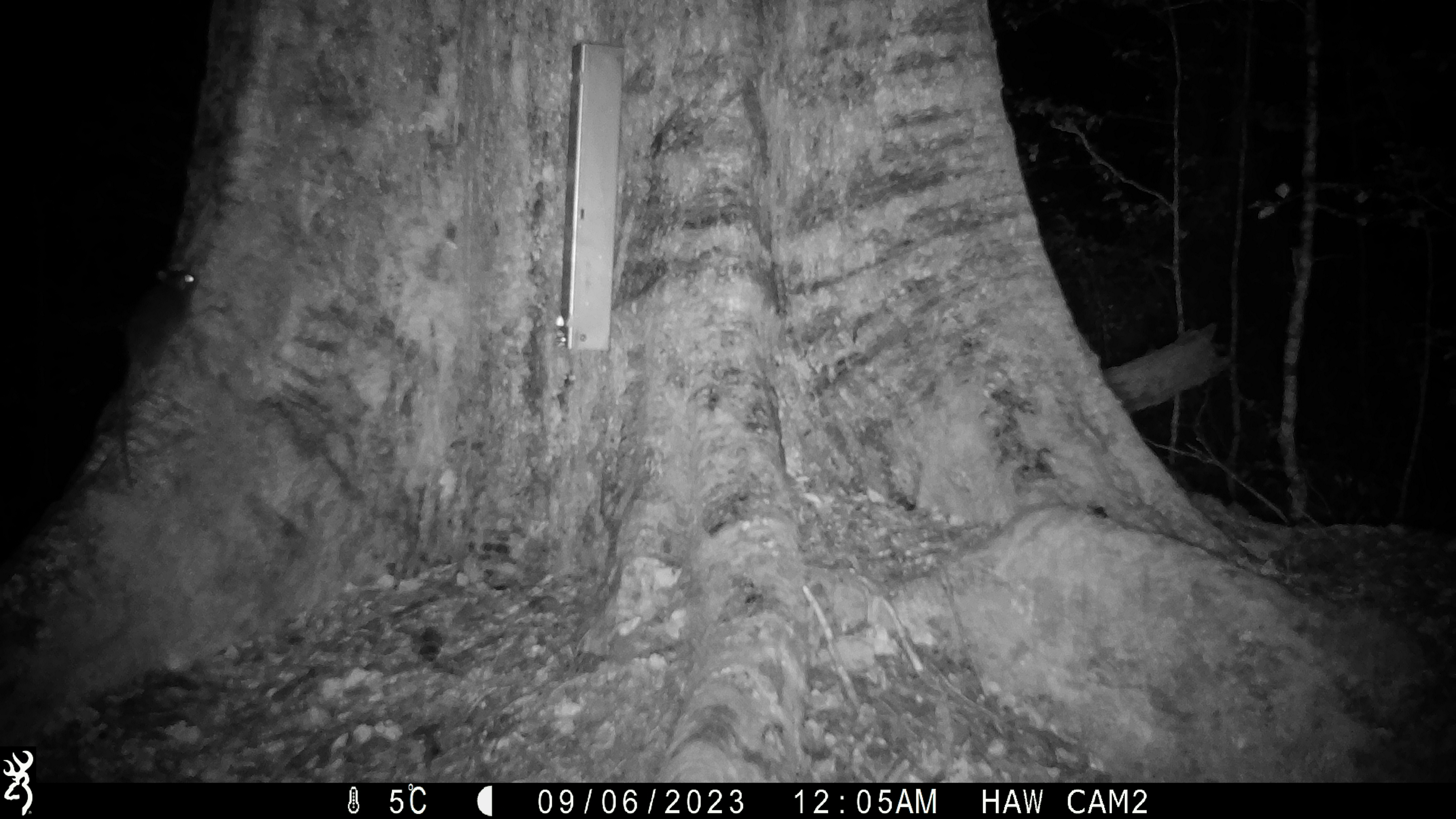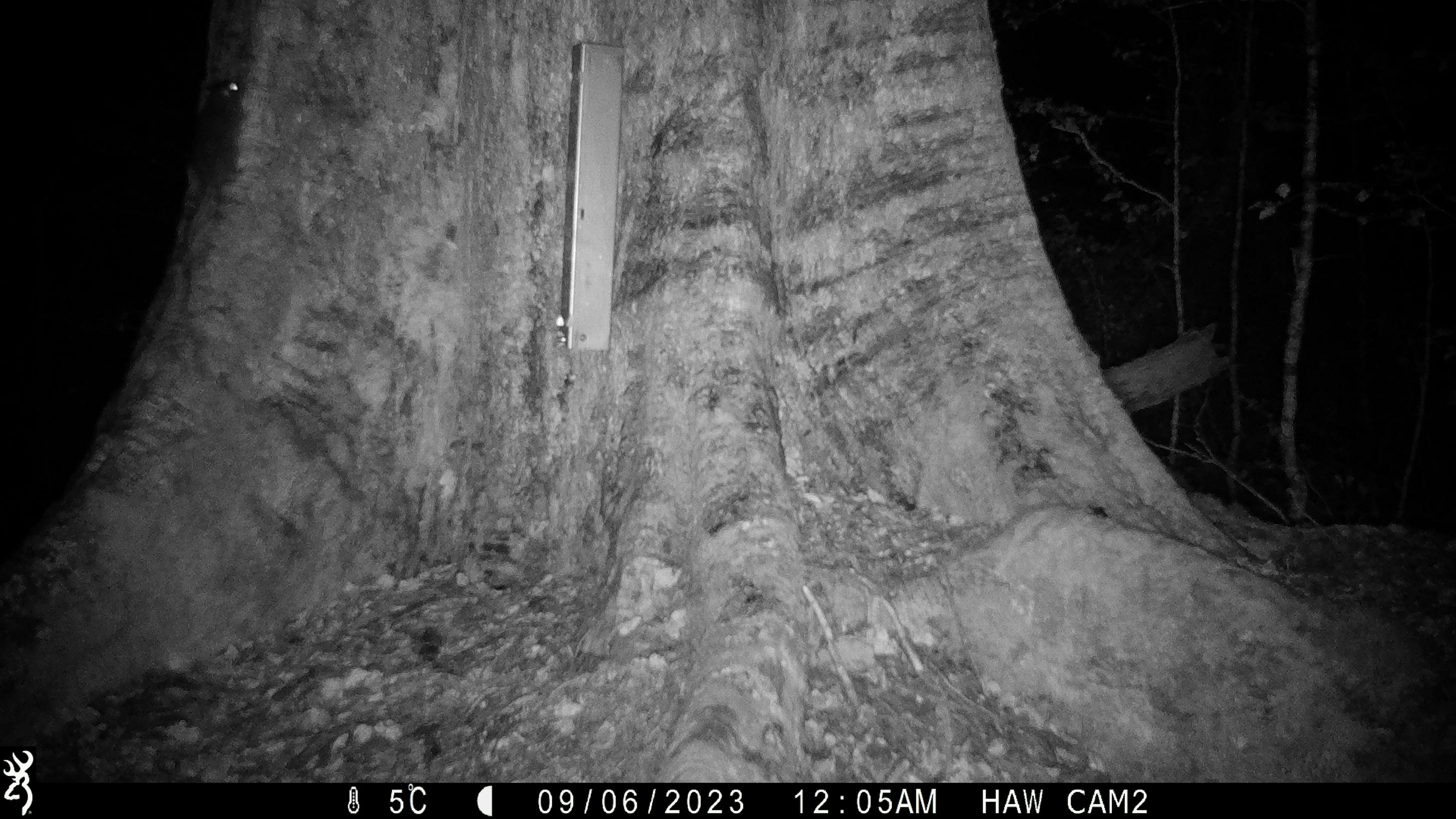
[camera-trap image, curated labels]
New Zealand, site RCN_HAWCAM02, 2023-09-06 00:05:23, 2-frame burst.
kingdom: Animalia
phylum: Chordata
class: Mammalia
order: Rodentia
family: Muridae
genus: Rattus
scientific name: Rattus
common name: rat